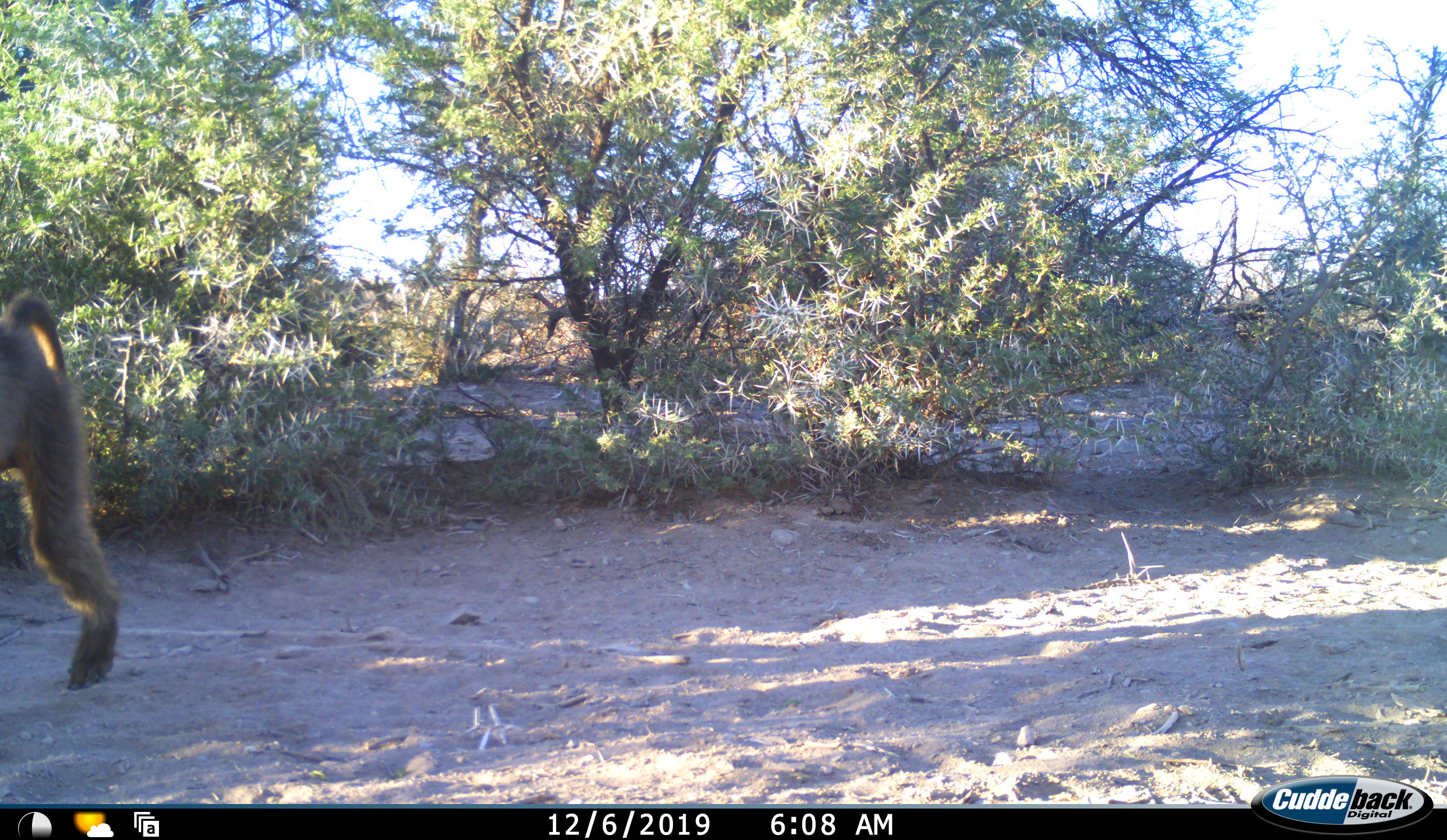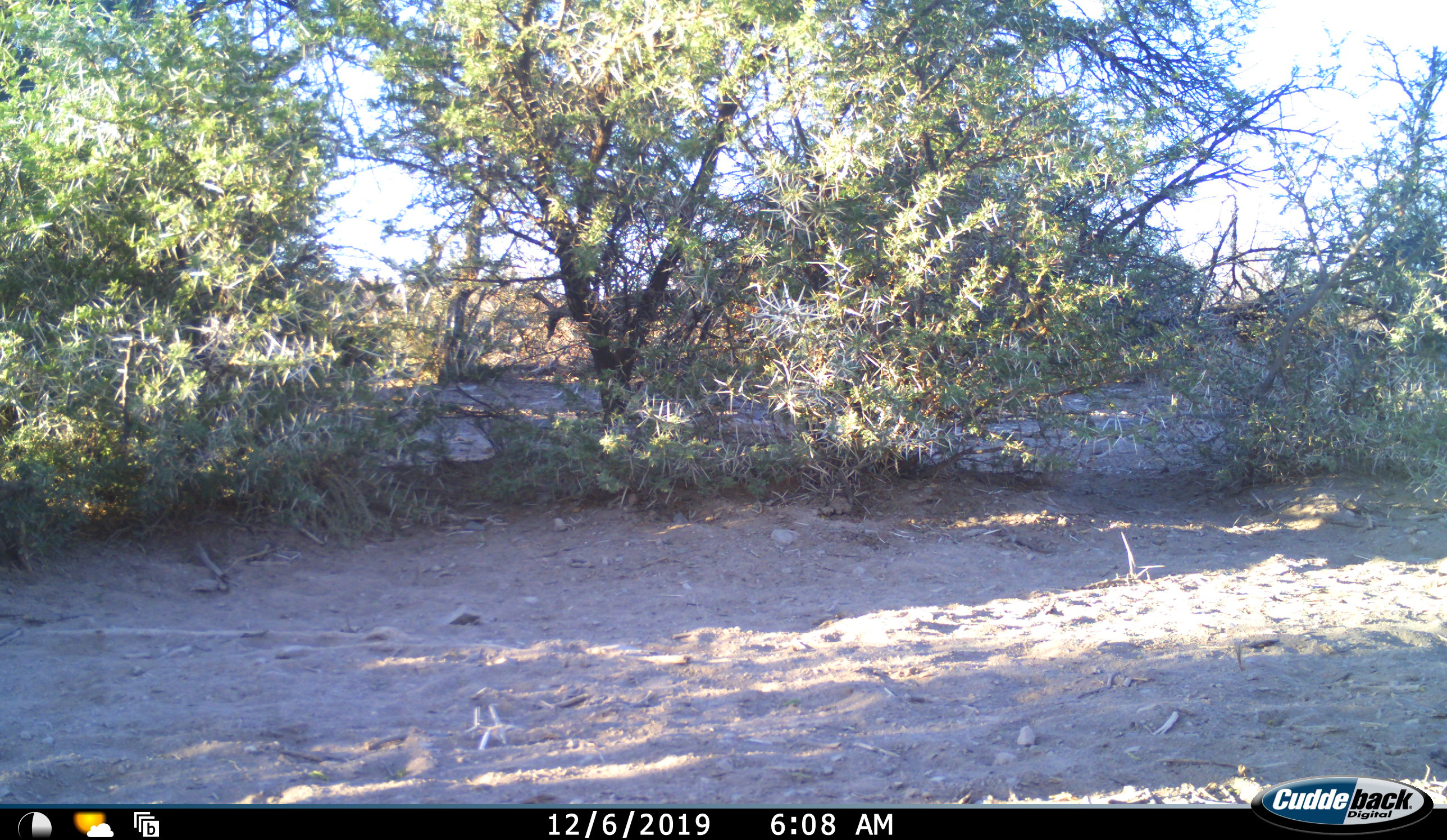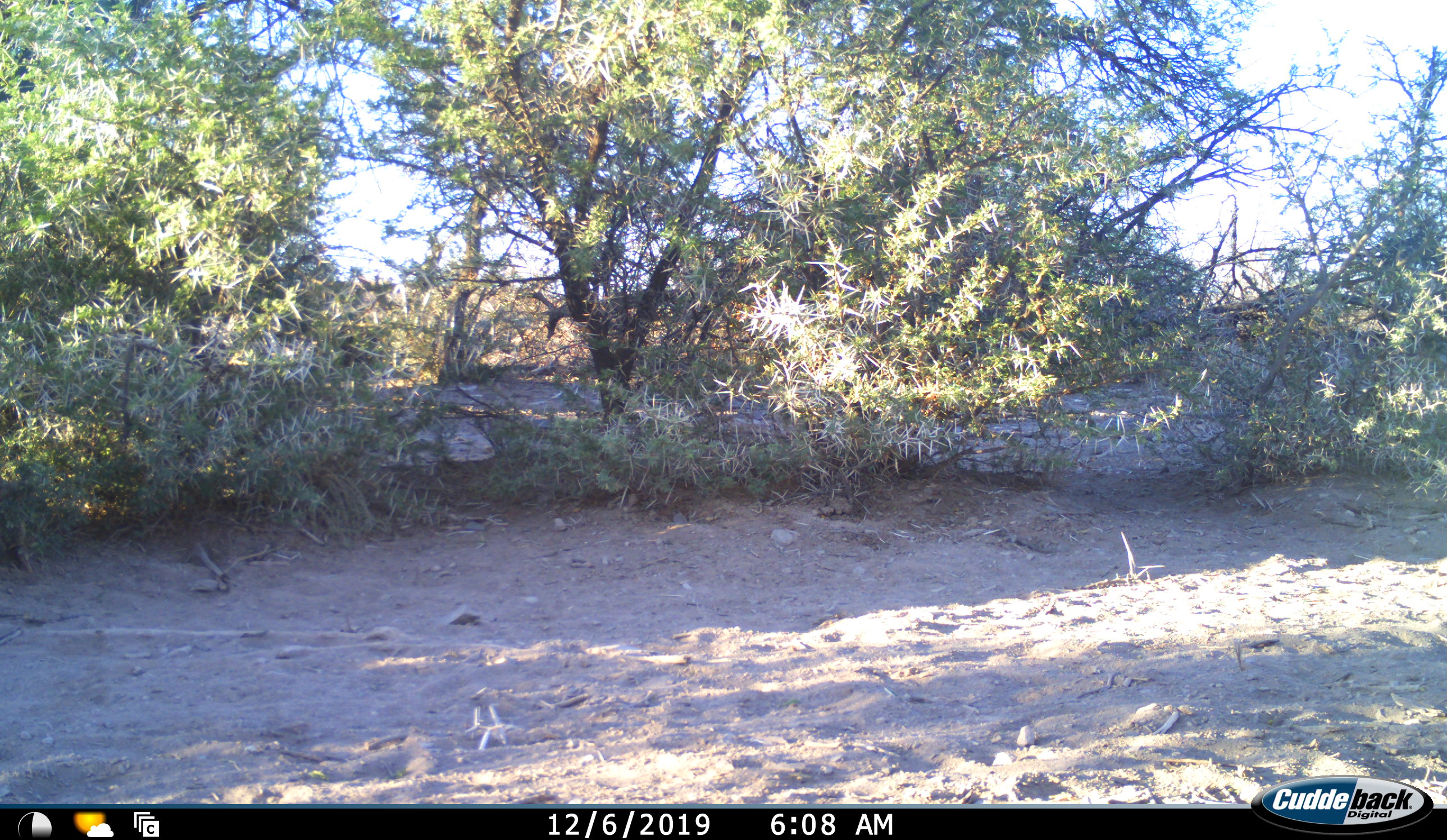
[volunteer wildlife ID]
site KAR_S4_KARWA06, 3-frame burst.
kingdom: Animalia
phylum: Chordata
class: Mammalia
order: Primates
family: Cercopithecidae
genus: Papio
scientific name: Papio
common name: baboon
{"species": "baboon (Papio)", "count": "1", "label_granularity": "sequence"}